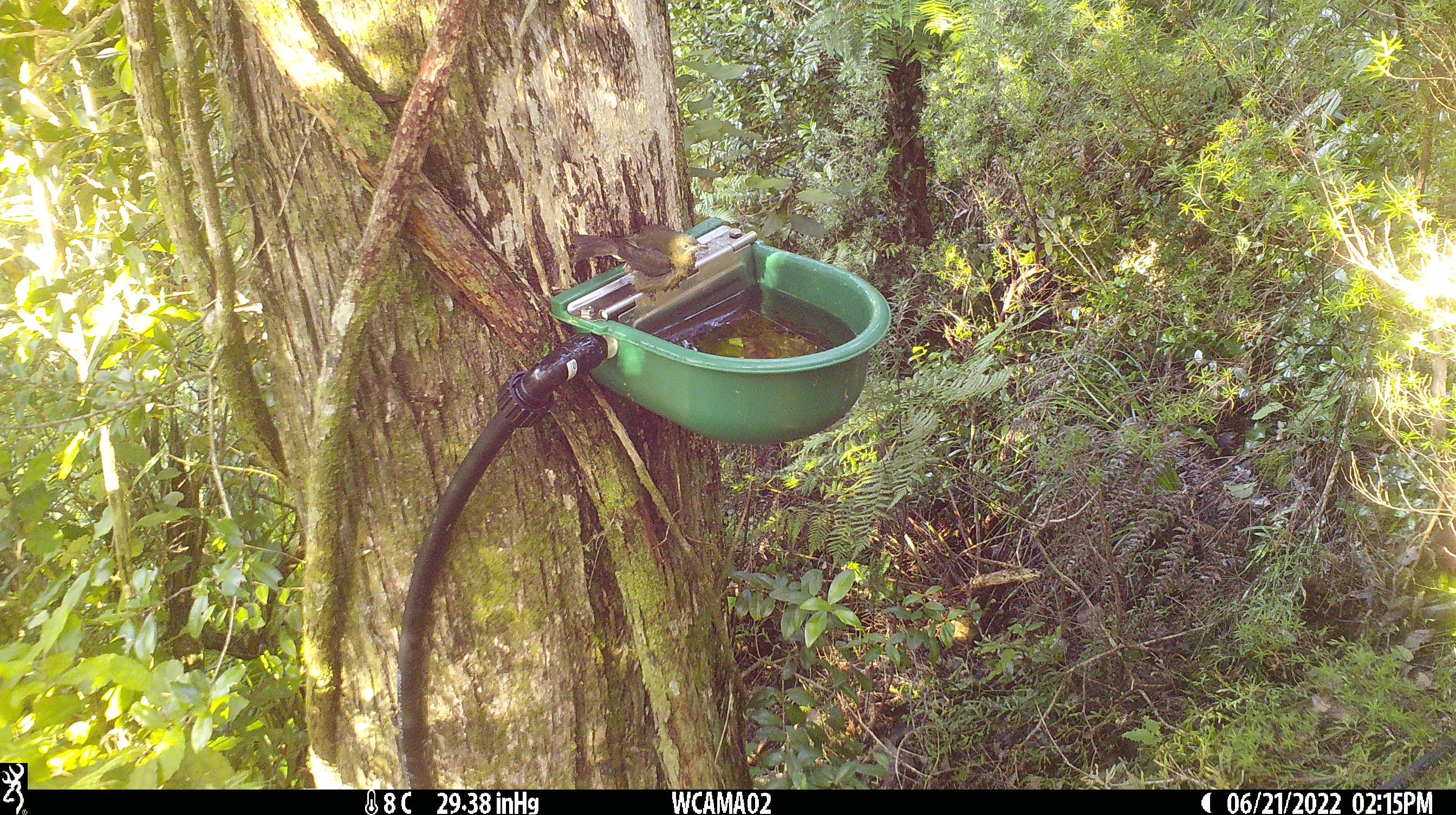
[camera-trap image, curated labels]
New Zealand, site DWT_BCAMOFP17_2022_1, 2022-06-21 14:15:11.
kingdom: Animalia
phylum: Chordata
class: Aves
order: Passeriformes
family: Meliphagidae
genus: Anthornis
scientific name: Anthornis melanura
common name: new zealand bellbird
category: bellbird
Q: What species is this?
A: Bellbird (new zealand bellbird) (Anthornis melanura).